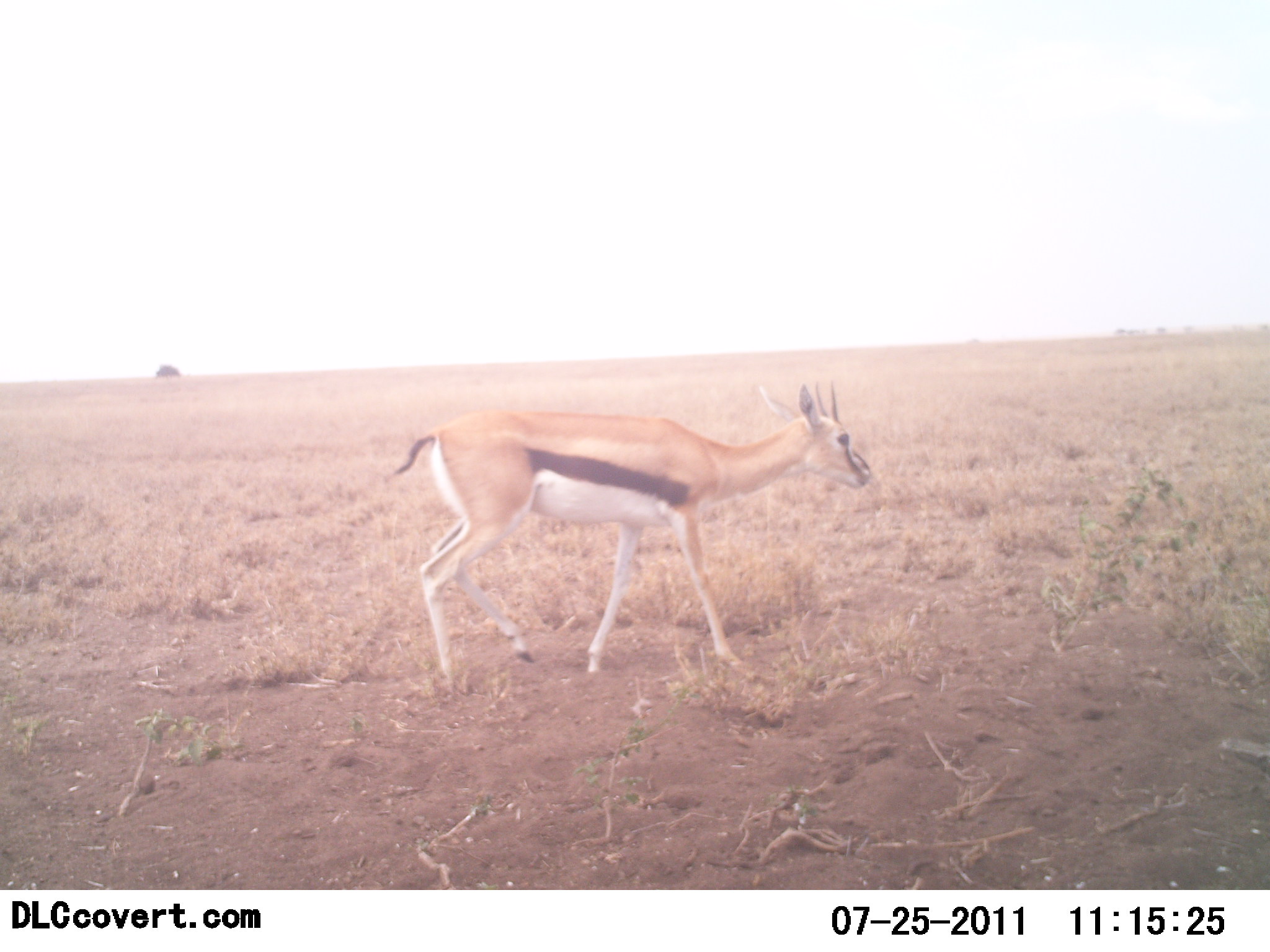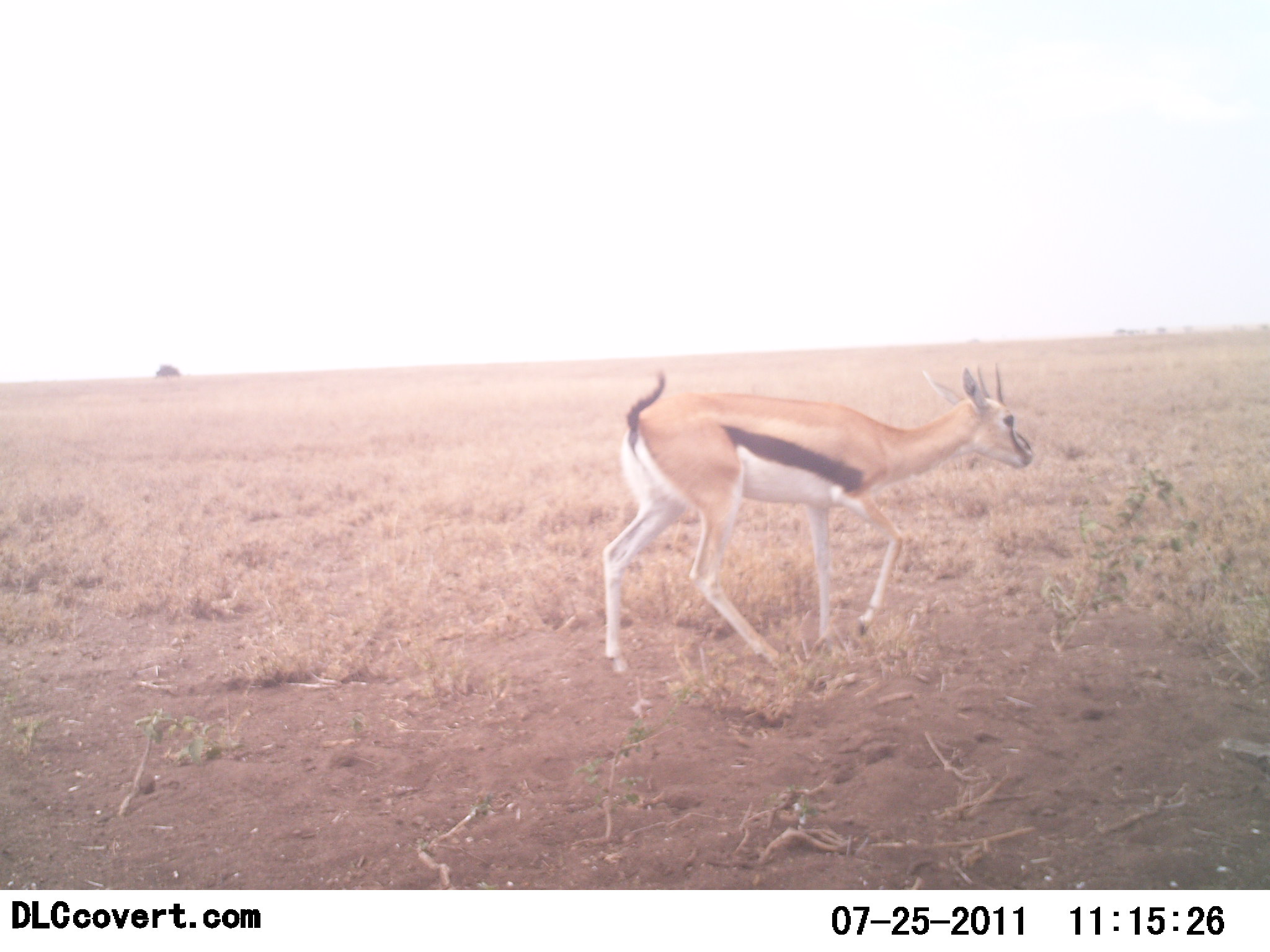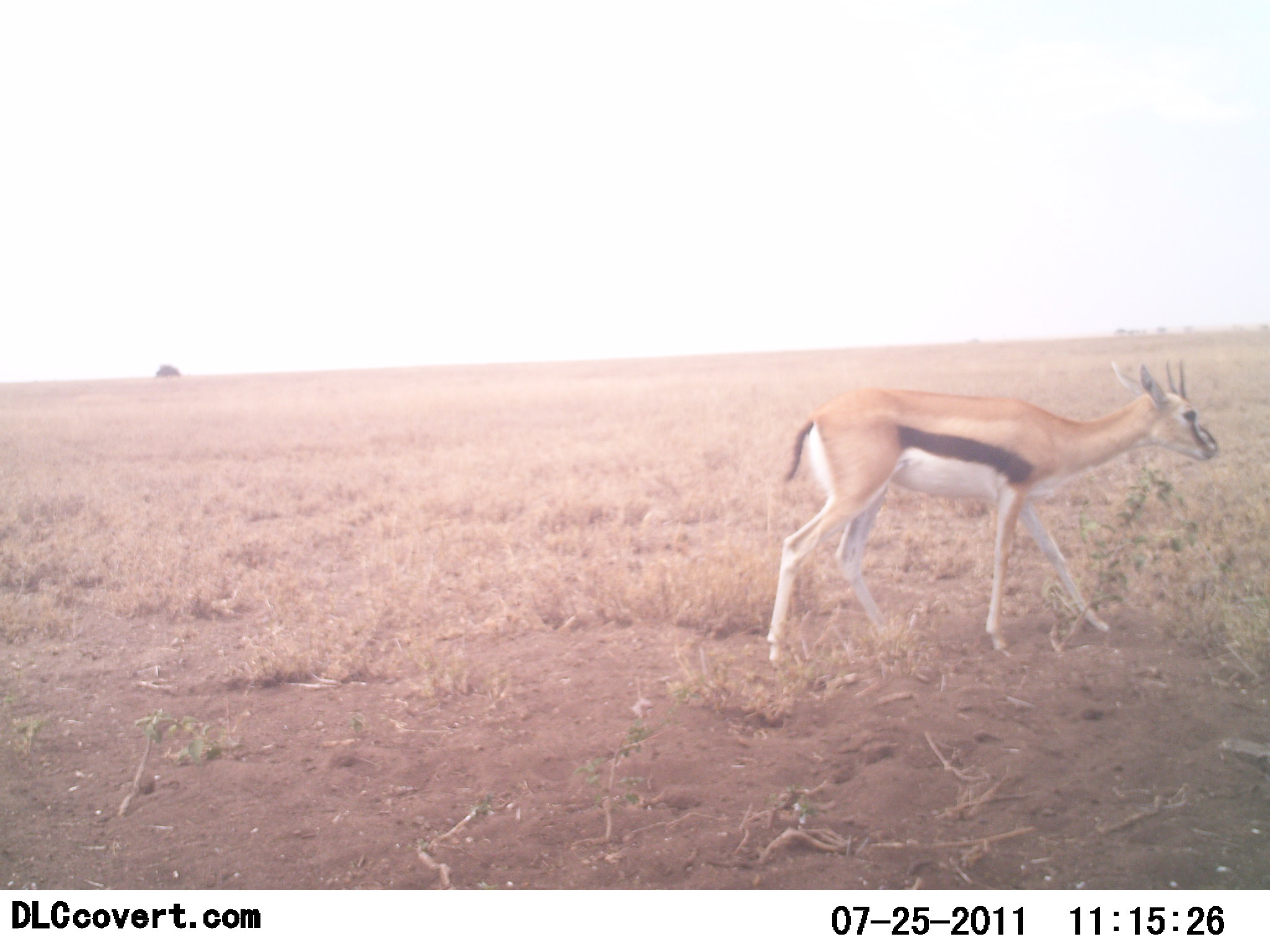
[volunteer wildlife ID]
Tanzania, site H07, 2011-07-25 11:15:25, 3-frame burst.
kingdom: Animalia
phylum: Chordata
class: Mammalia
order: Artiodactyla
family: Bovidae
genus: Eudorcas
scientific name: Eudorcas thomsonii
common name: thomson's gazelle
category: gazellethomsons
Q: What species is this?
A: Gazellethomsons (thomson's gazelle) (Eudorcas thomsonii).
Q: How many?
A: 1.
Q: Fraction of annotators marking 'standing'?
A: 0%.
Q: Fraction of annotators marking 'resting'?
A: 0%.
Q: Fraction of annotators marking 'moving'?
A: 100%.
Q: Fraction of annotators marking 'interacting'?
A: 0%.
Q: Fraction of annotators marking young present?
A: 9%.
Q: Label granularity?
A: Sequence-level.